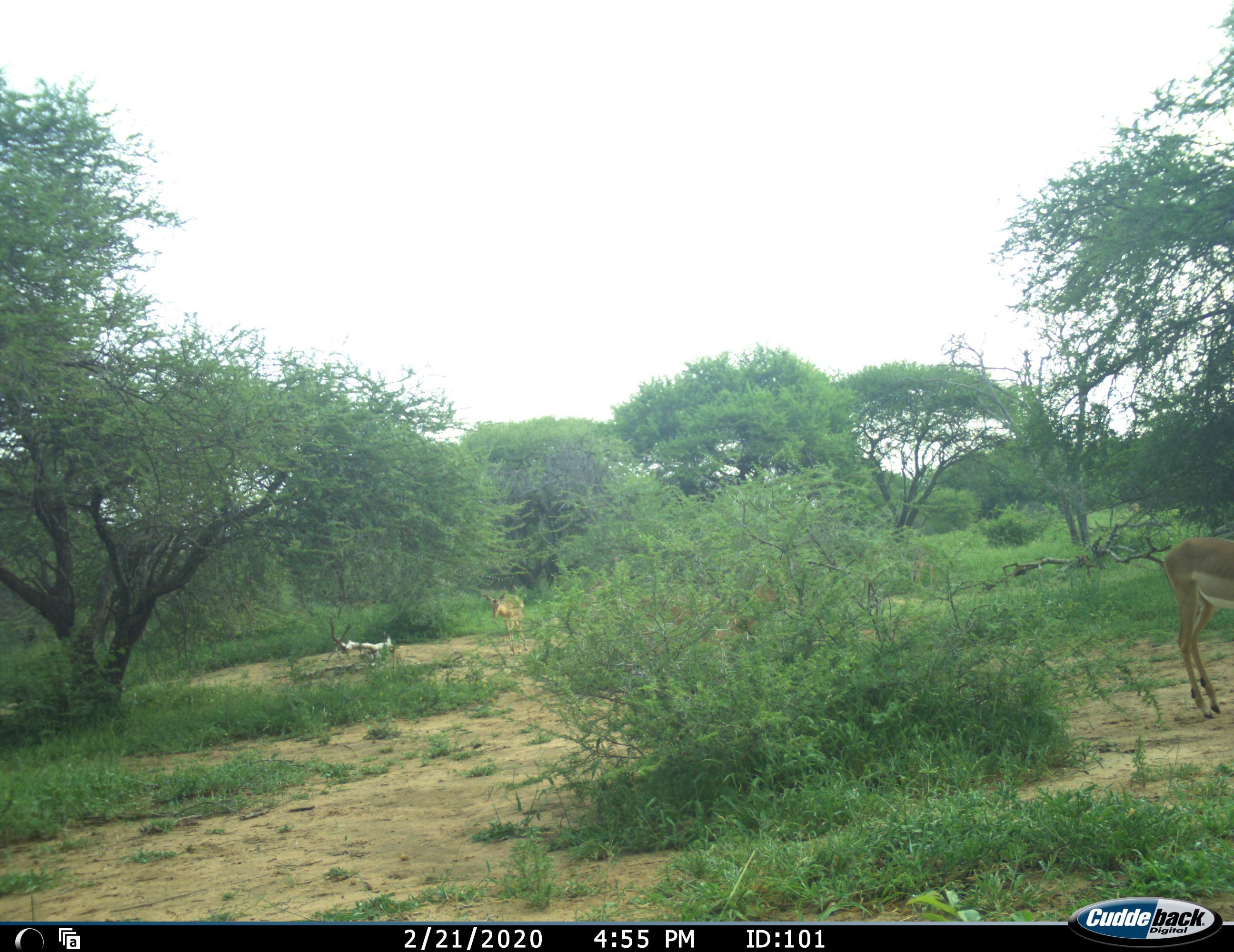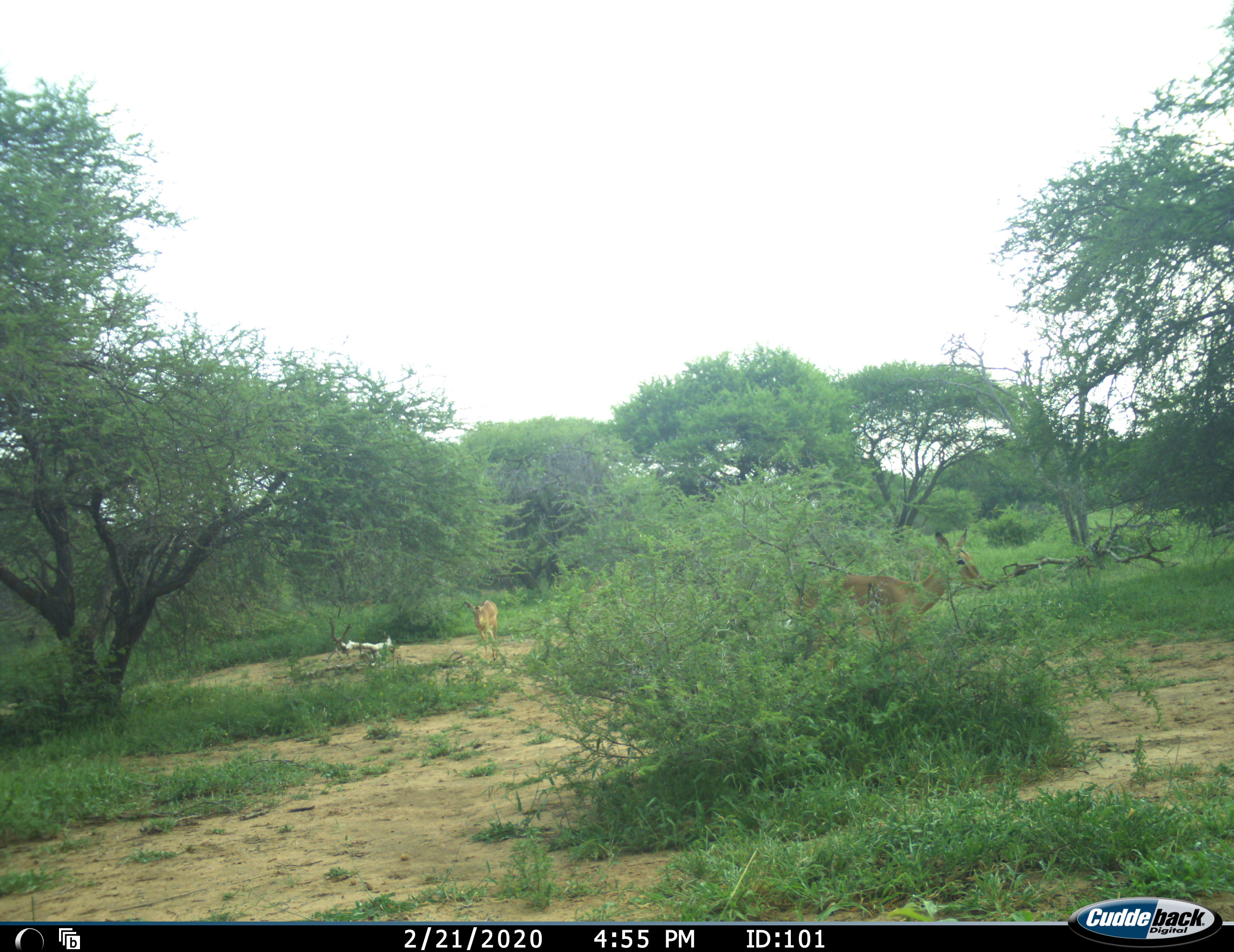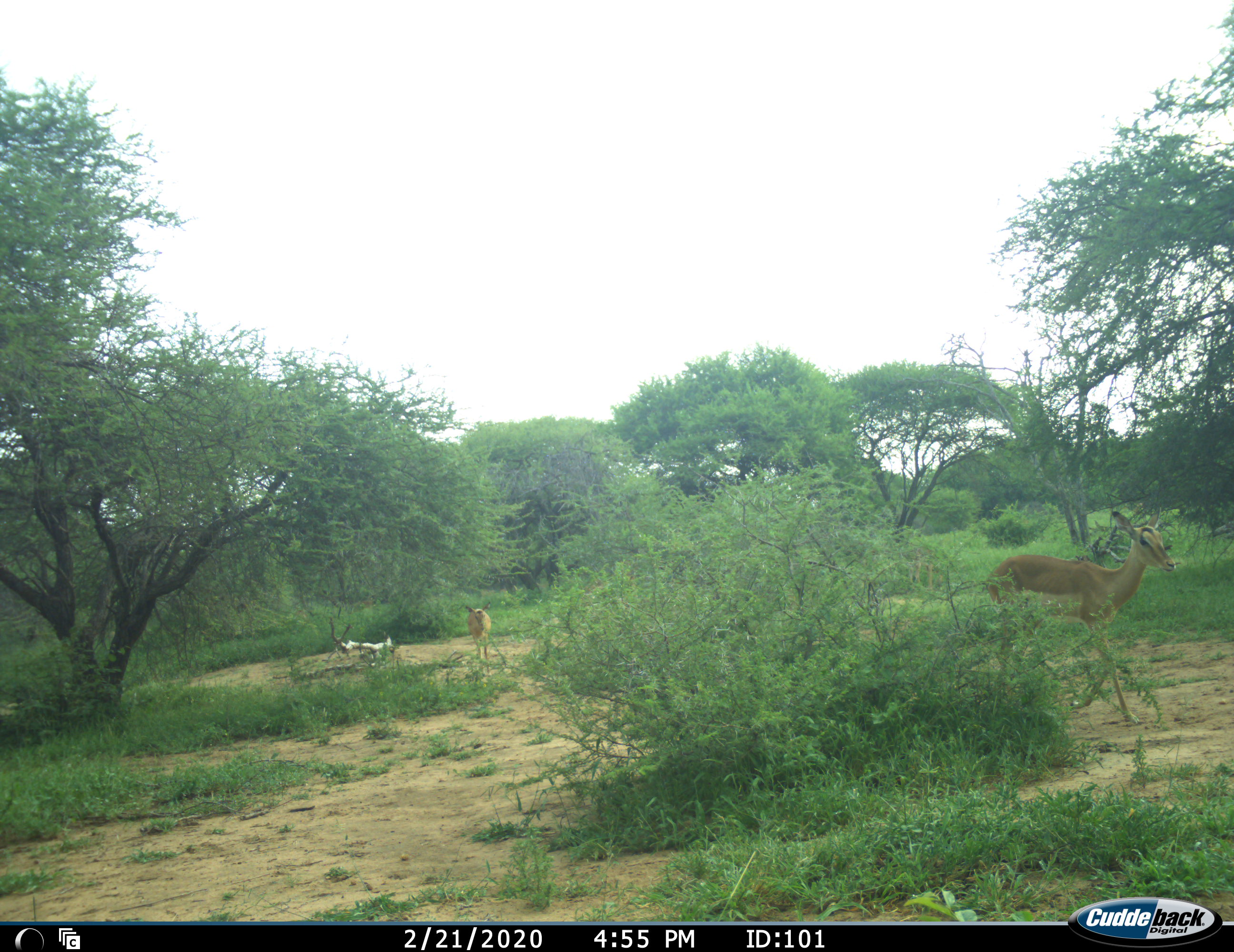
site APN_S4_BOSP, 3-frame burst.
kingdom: Animalia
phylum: Chordata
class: Mammalia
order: Artiodactyla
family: Bovidae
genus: Aepyceros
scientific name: Aepyceros melampus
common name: impala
Impala (Aepyceros melampus), count 3. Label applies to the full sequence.